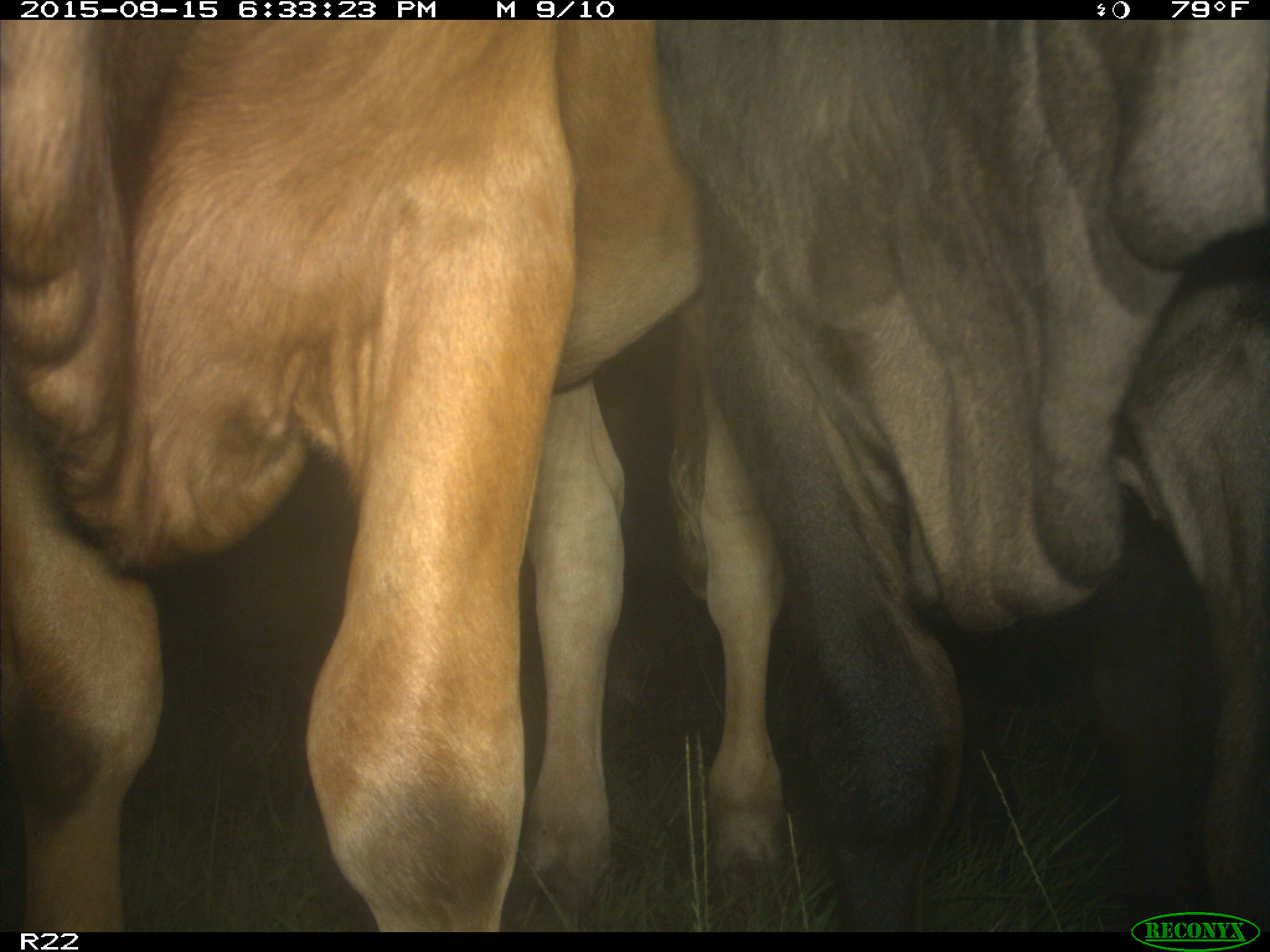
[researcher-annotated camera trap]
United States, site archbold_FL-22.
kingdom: Animalia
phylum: Chordata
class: Mammalia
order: Artiodactyla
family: Bovidae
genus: Bos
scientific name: Bos taurus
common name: domestic cow